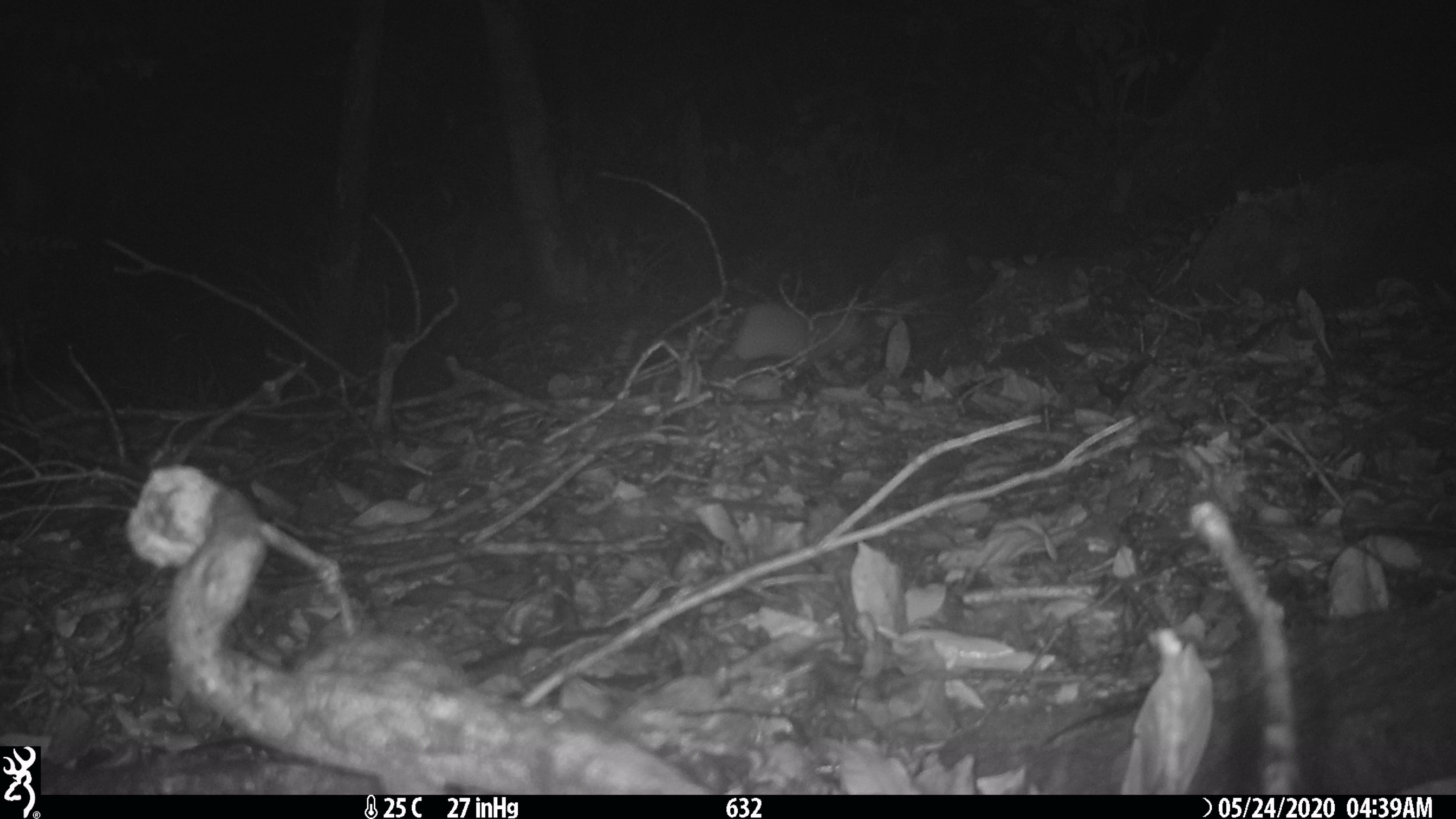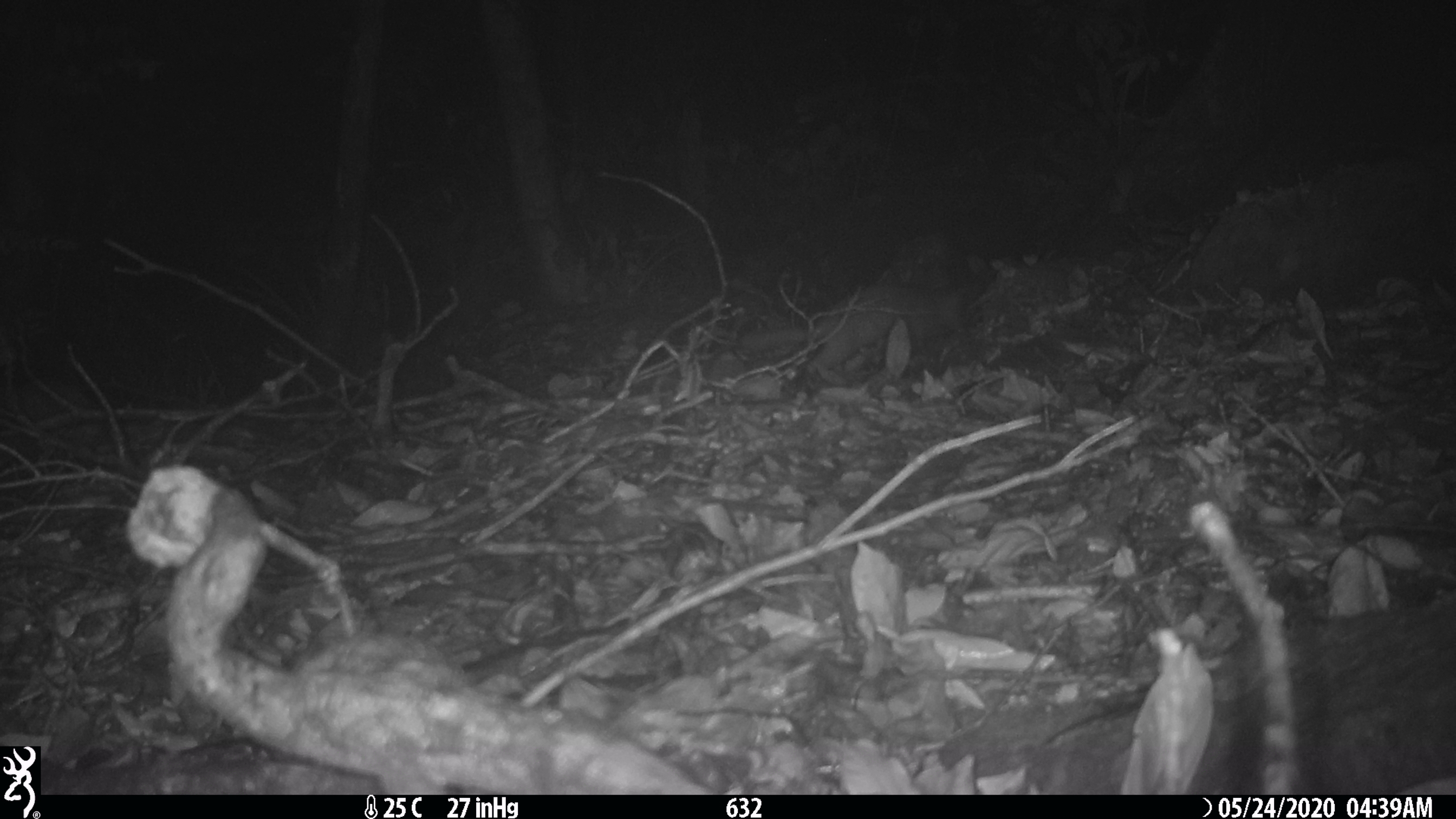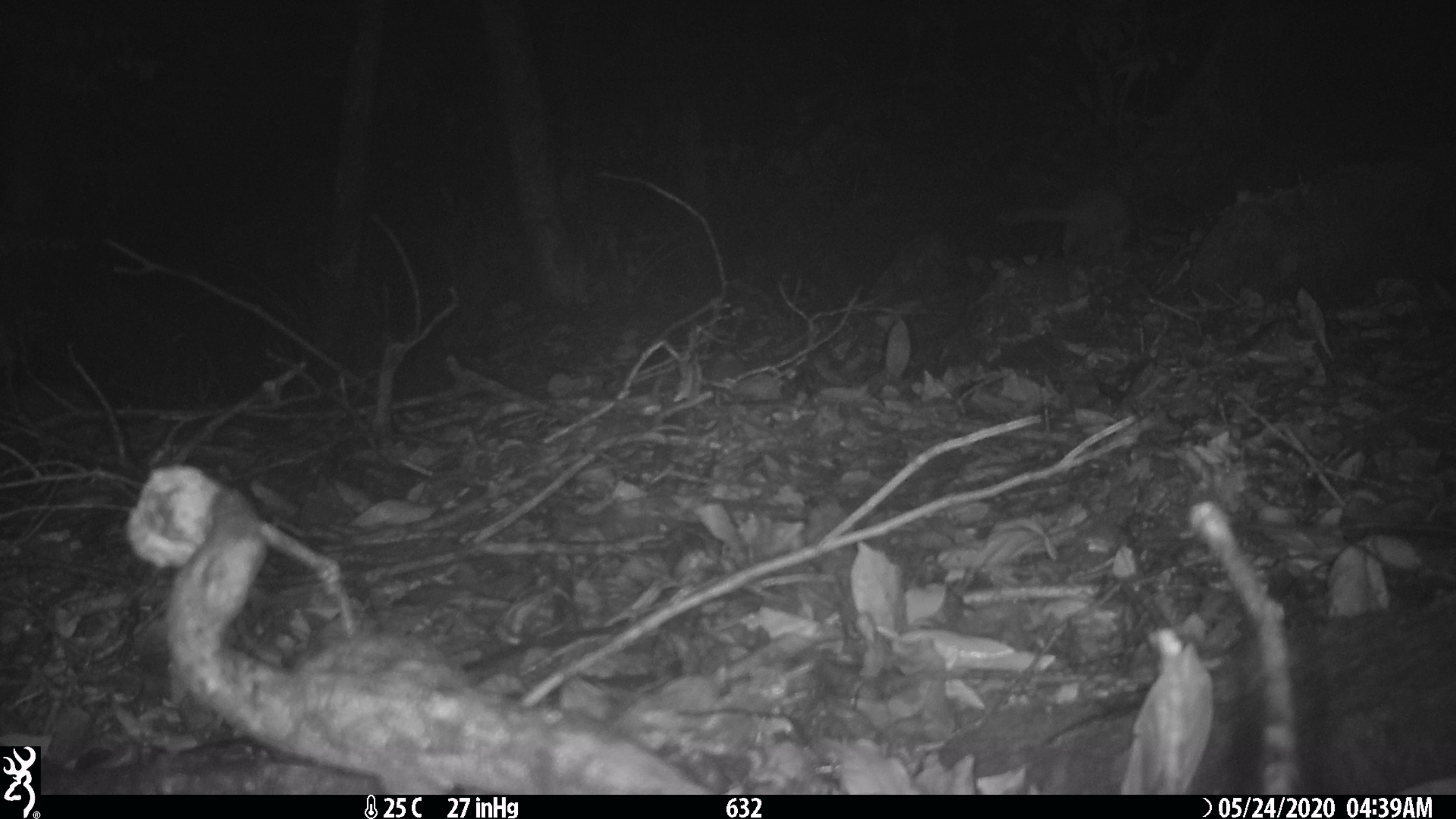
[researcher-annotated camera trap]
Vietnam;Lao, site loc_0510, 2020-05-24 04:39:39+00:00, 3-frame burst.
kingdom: Animalia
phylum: Chordata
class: Mammalia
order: Carnivora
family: Mustelidae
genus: Melogale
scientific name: Melogale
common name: ferret badger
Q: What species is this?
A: Ferret badger (Melogale).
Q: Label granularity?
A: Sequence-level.